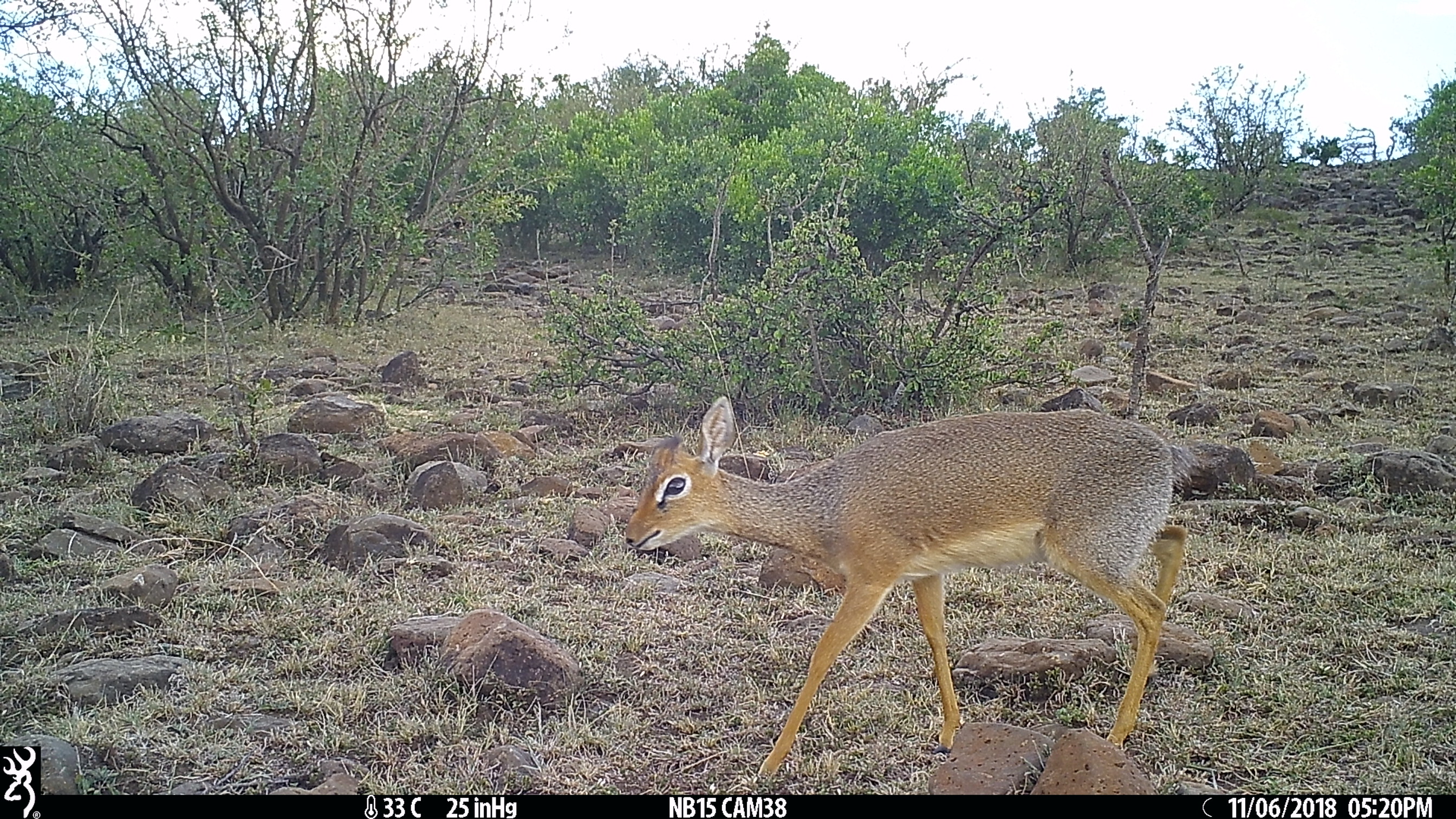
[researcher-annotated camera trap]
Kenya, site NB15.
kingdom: Animalia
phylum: Chordata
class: Mammalia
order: Artiodactyla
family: Bovidae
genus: Madoqua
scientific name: Madoqua kirkii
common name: kirk's dik-dik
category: dikdik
Dikdik (kirk's dik-dik) (Madoqua kirkii).